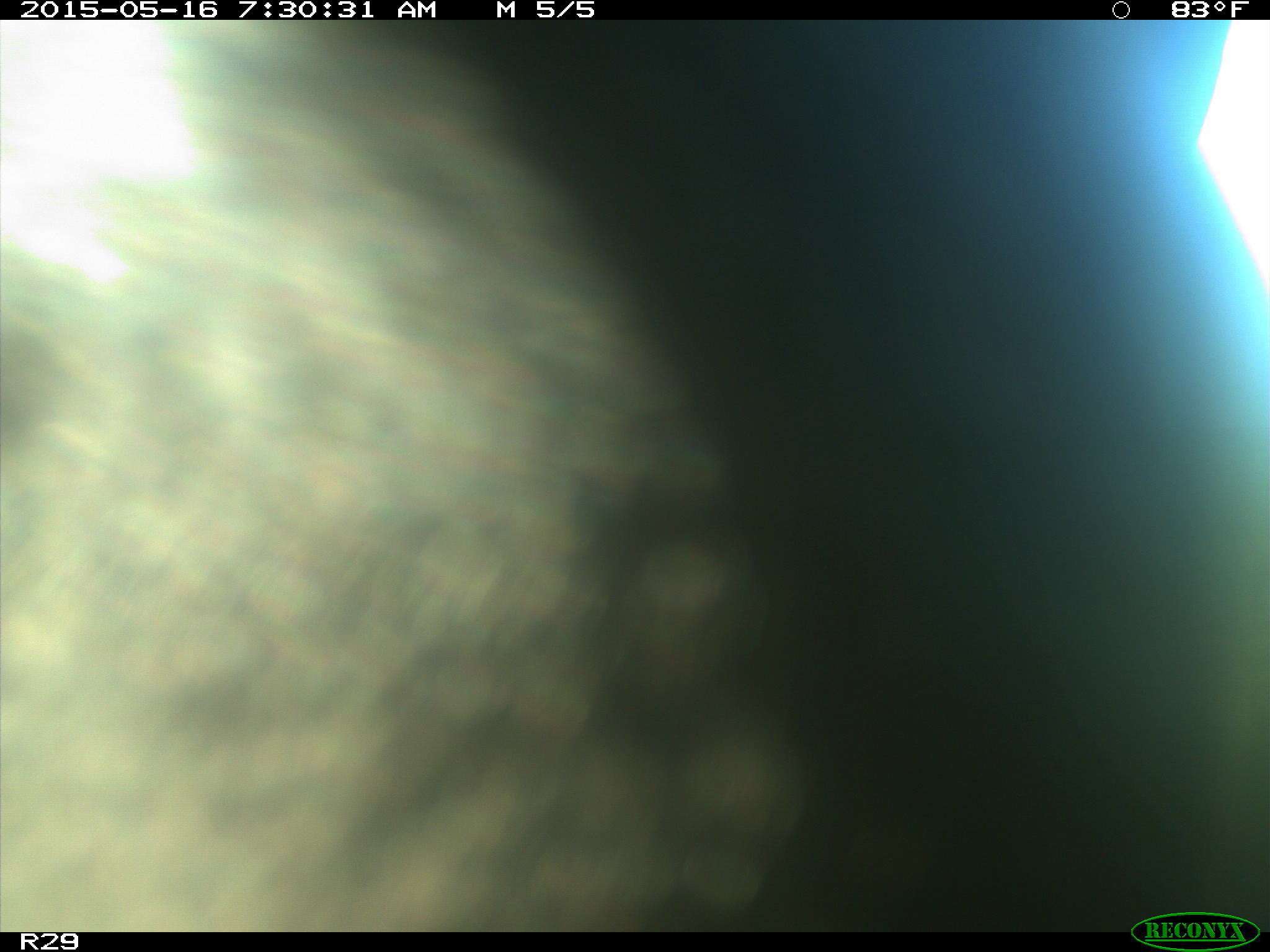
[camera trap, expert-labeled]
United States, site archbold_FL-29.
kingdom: Animalia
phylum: Chordata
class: Mammalia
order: Artiodactyla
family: Bovidae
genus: Bos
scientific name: Bos taurus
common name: domestic cow